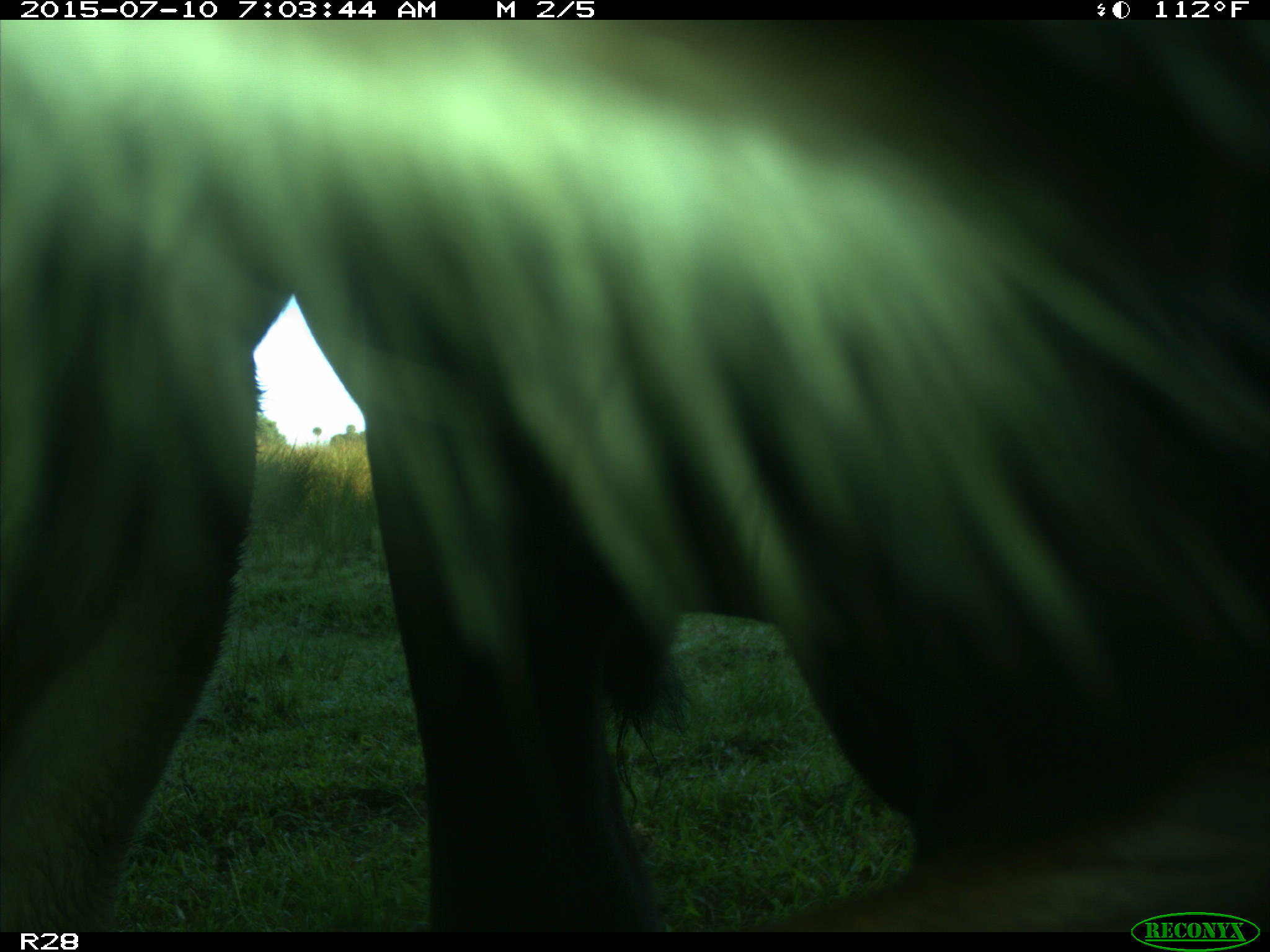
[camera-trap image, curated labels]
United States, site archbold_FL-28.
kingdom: Animalia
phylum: Chordata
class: Mammalia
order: Artiodactyla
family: Bovidae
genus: Bos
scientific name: Bos taurus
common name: domestic cow